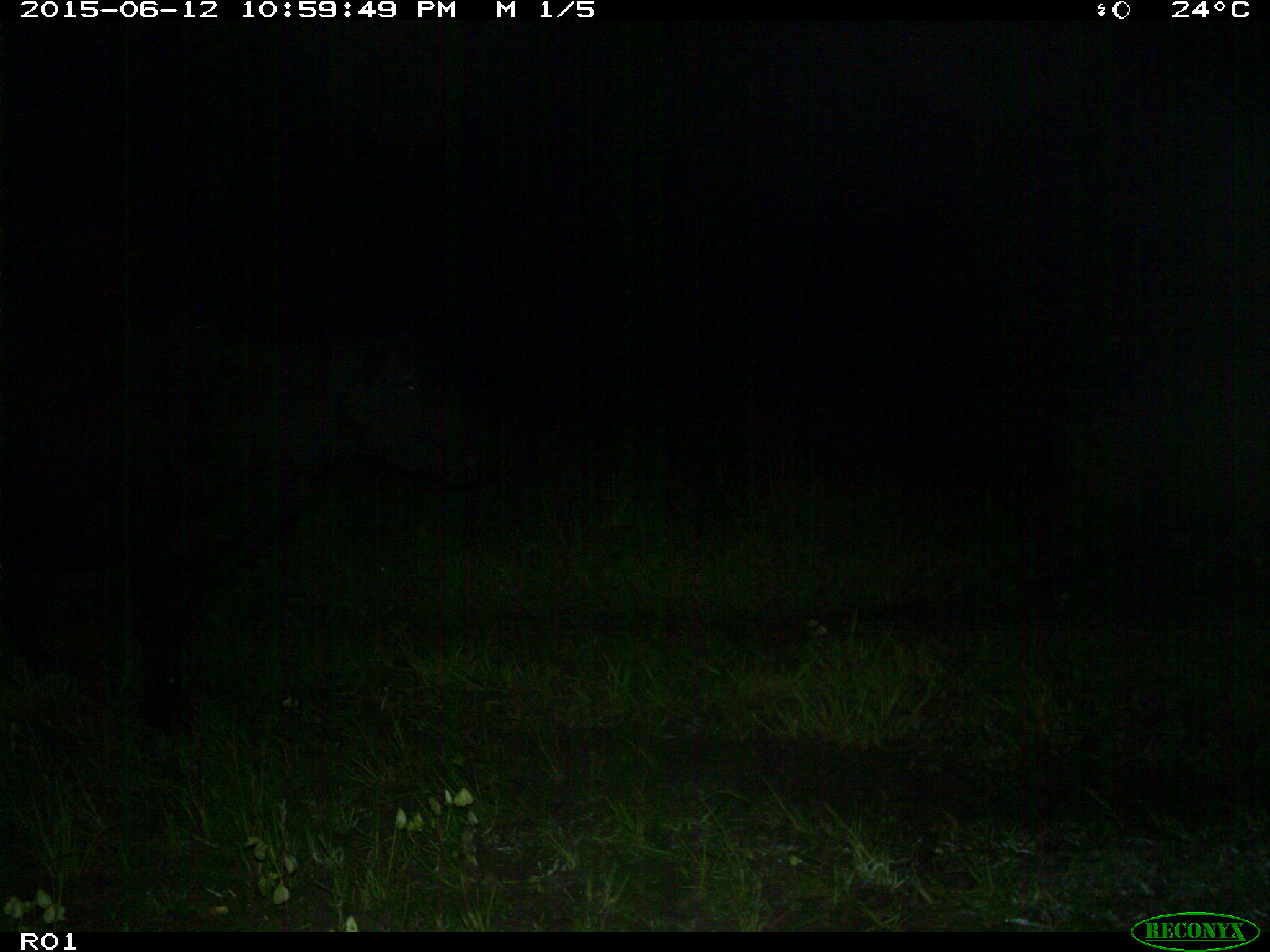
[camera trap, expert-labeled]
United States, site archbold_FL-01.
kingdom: Animalia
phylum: Chordata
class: Mammalia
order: Artiodactyla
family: Bovidae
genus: Bos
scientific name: Bos taurus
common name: domestic cow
Bos taurus (domestic cow).